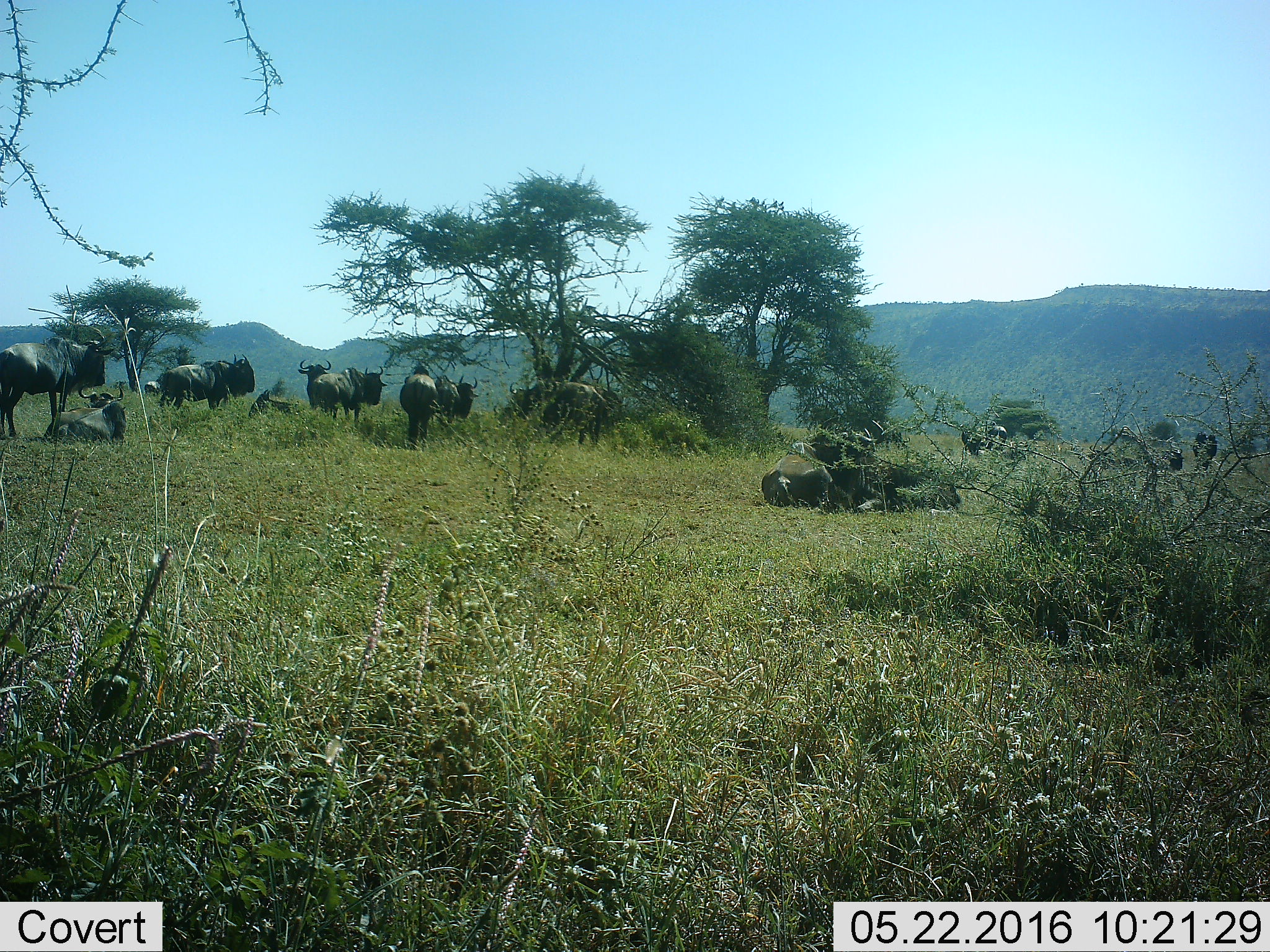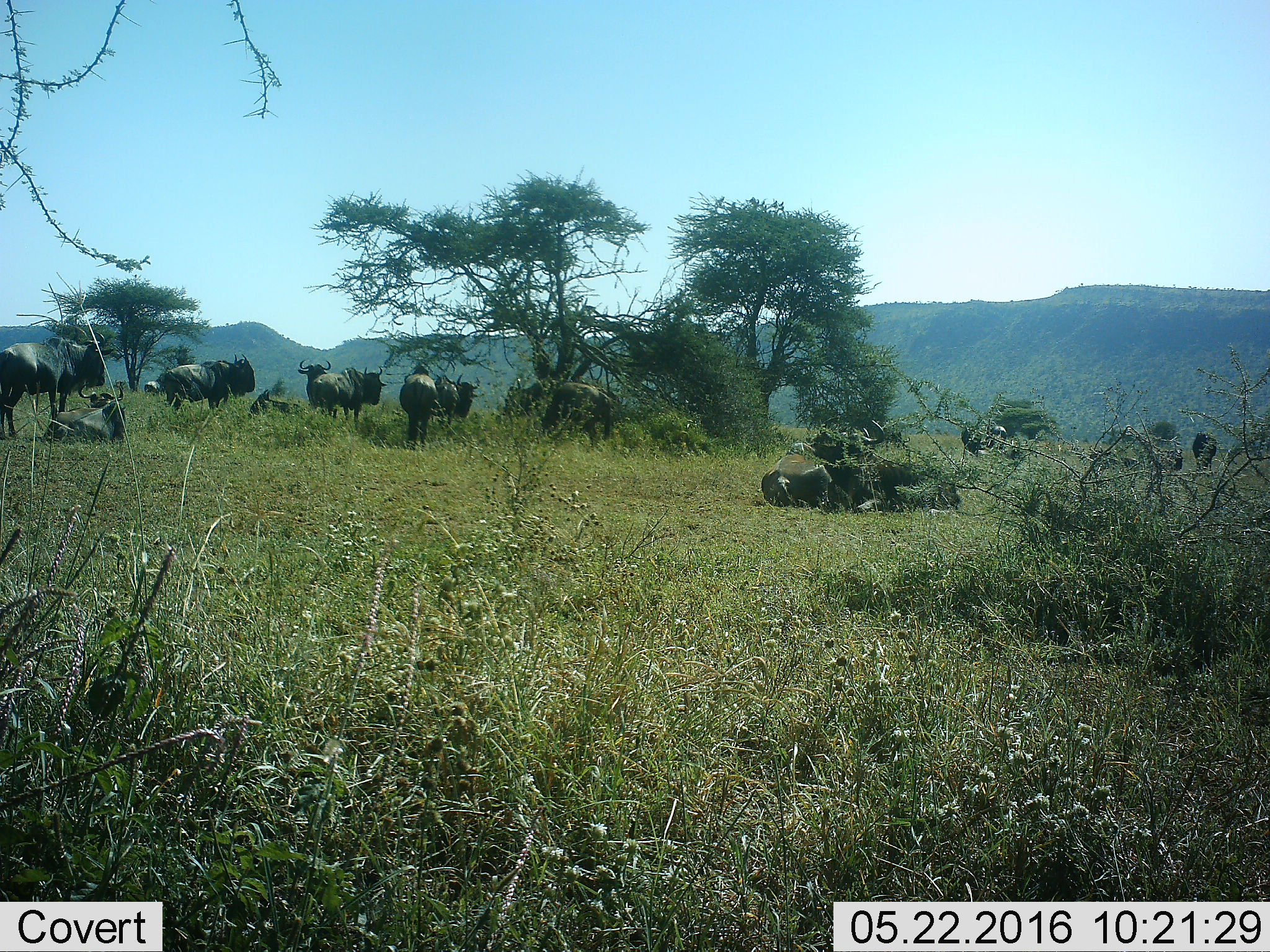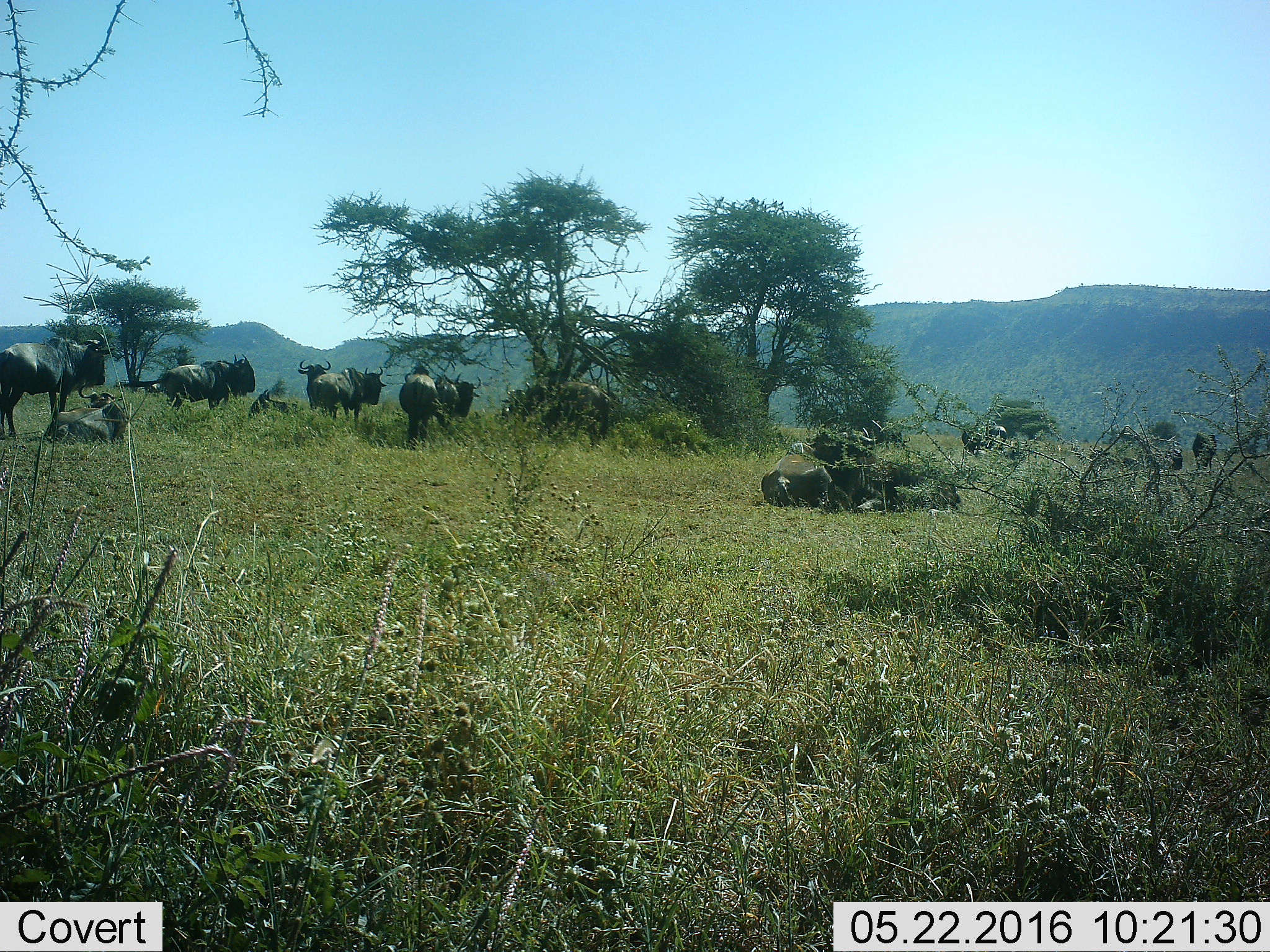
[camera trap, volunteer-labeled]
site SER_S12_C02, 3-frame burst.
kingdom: Animalia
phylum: Chordata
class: Mammalia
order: Artiodactyla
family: Bovidae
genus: Connochaetes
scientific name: Connochaetes taurinus taurinus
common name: blue wildebeest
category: wildebeestblue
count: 11-50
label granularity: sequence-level